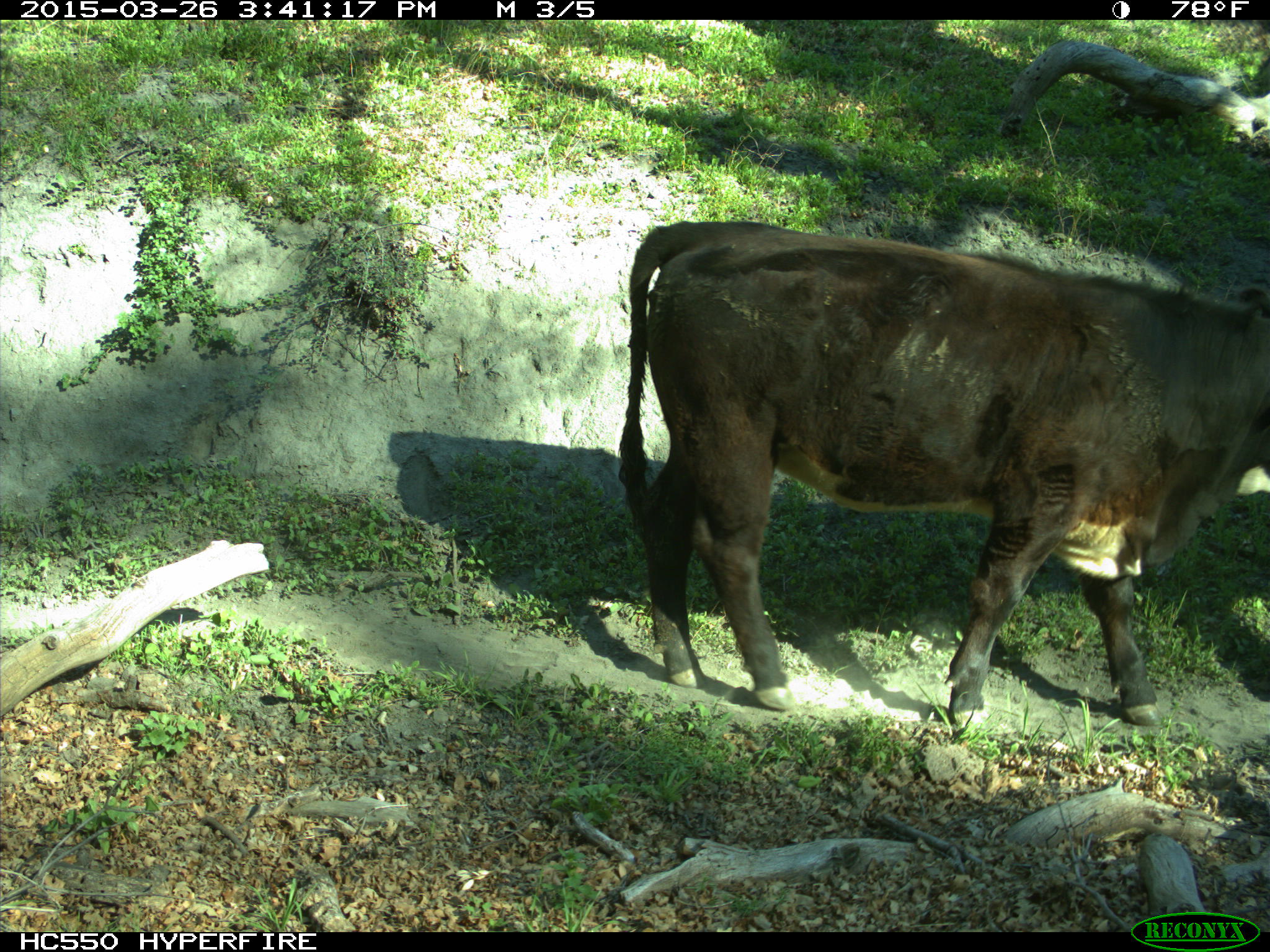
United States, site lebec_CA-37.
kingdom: Animalia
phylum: Chordata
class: Mammalia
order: Artiodactyla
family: Bovidae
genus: Bos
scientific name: Bos taurus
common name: domestic cow